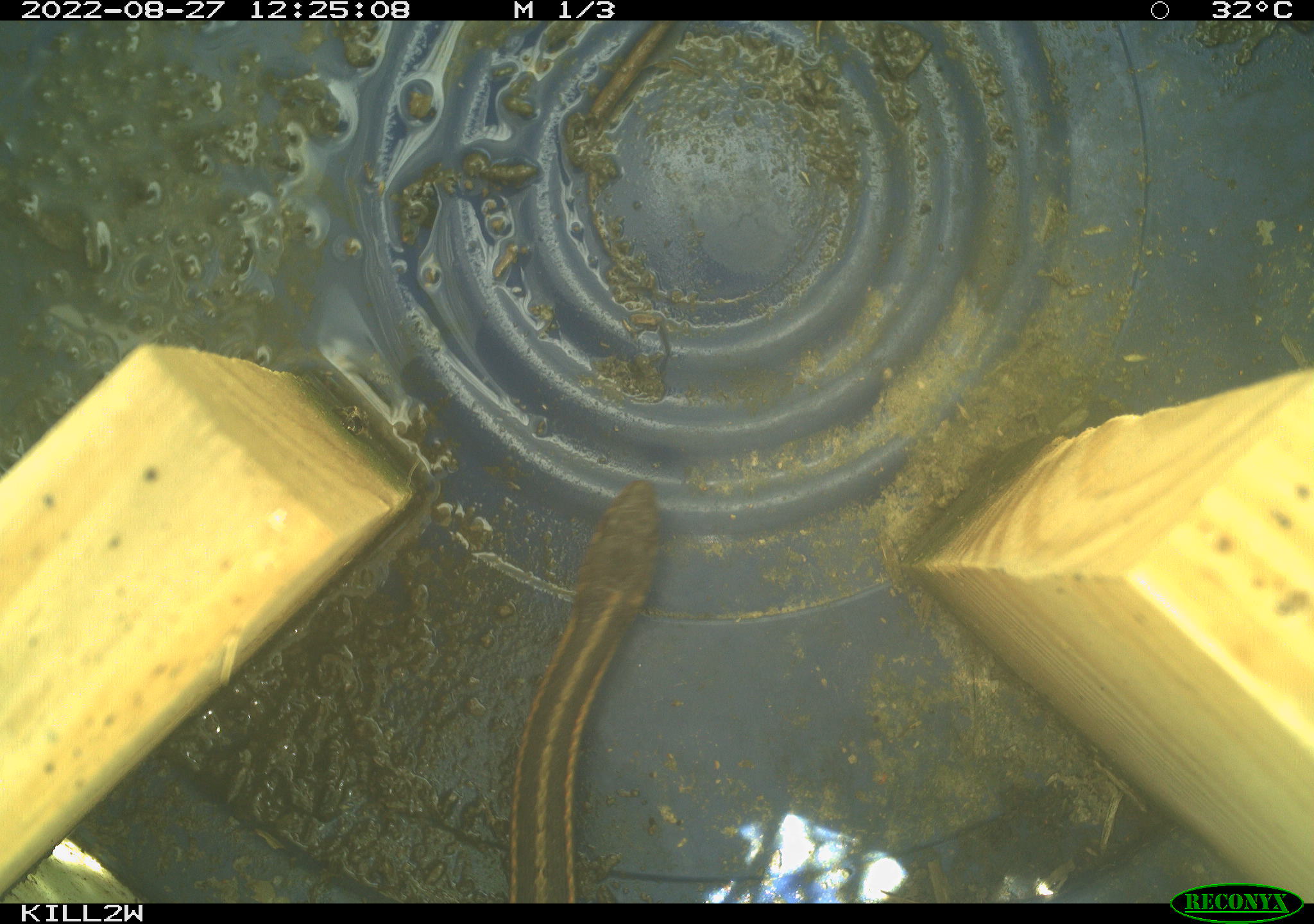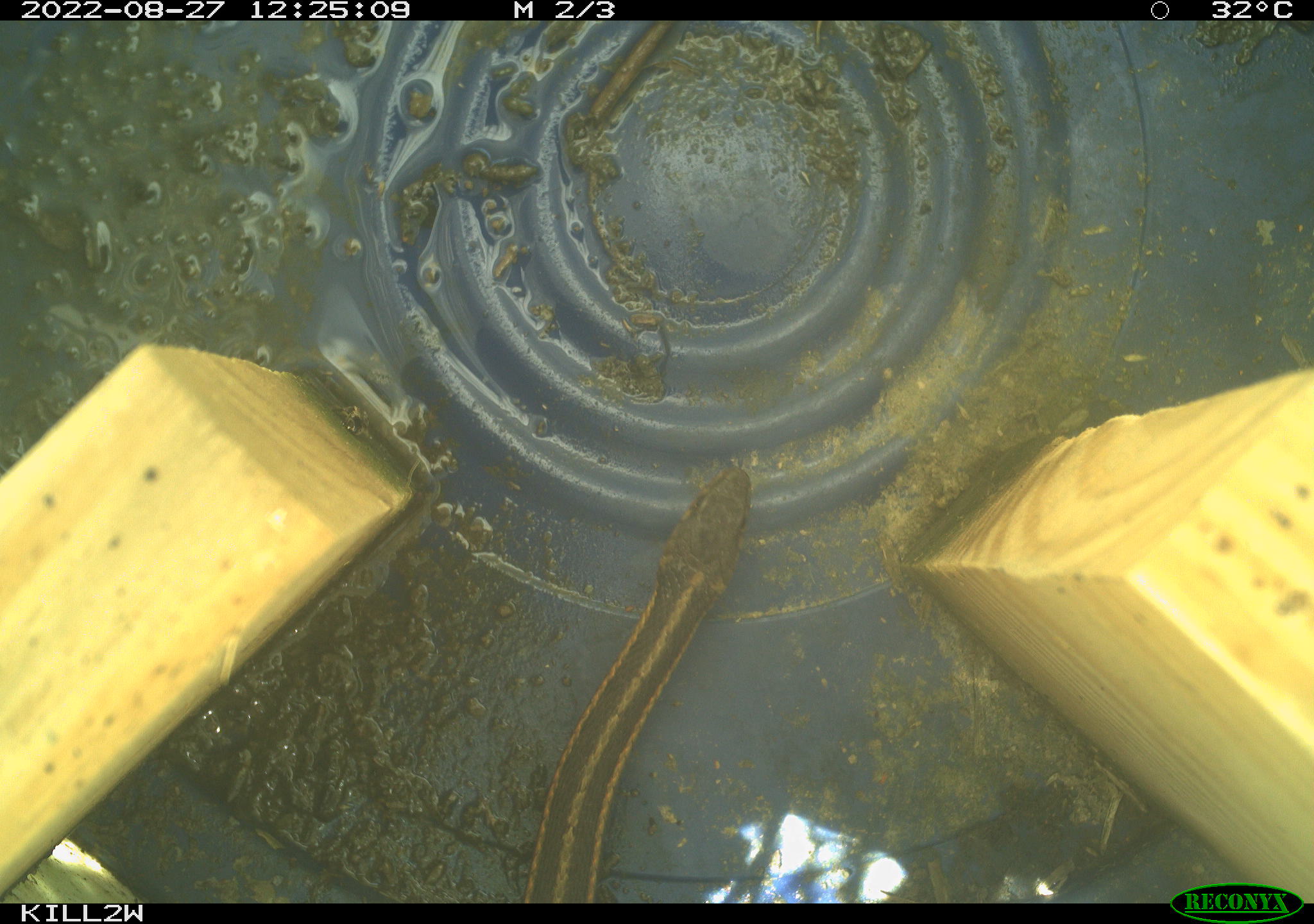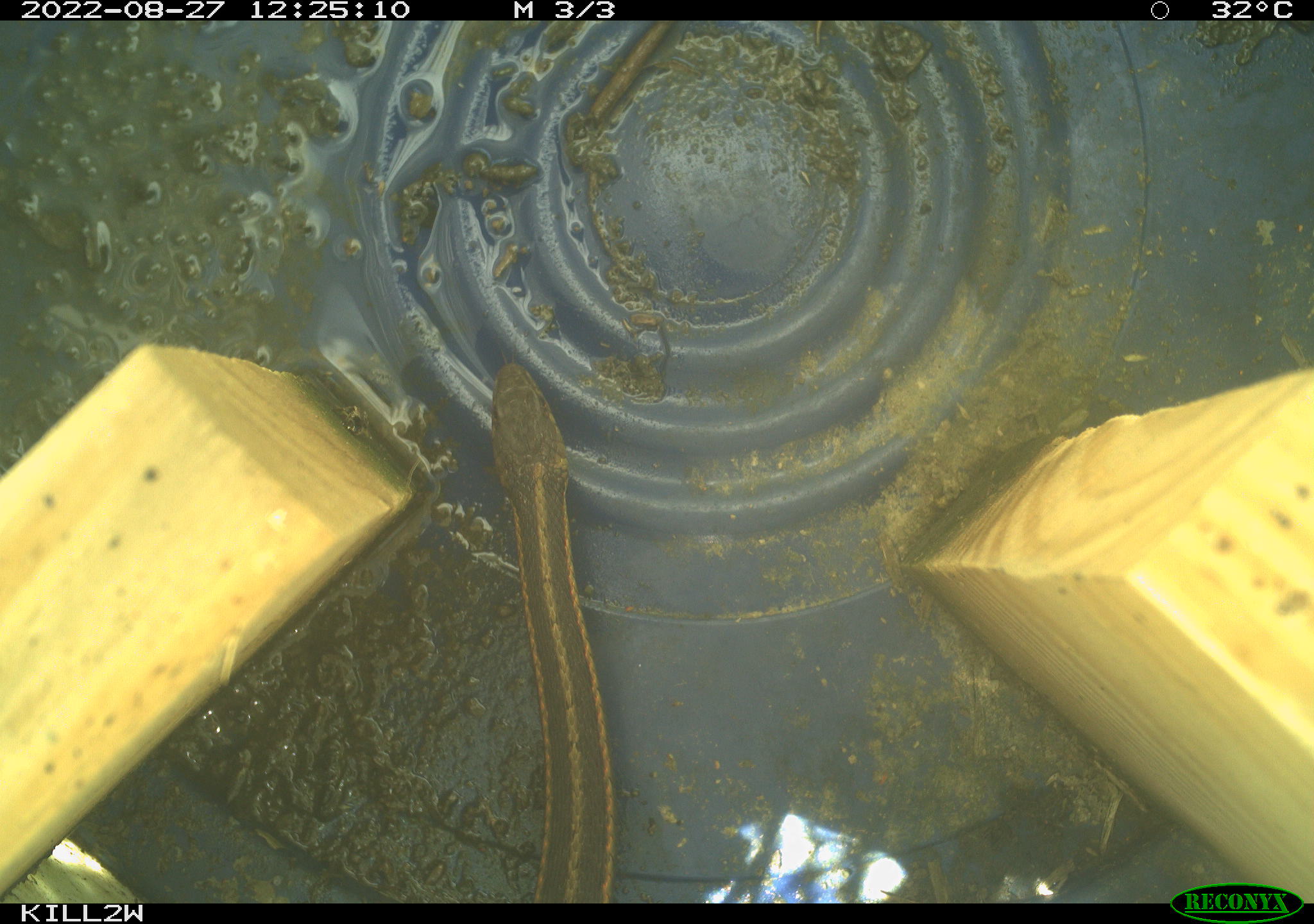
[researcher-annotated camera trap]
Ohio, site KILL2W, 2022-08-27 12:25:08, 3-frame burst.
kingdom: Animalia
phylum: Chordata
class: Reptilia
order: Squamata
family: Colubridae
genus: Thamnophis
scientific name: Thamnophis sirtalis sirtalis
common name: eastern gartersnake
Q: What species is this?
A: Eastern gartersnake (Thamnophis sirtalis sirtalis).